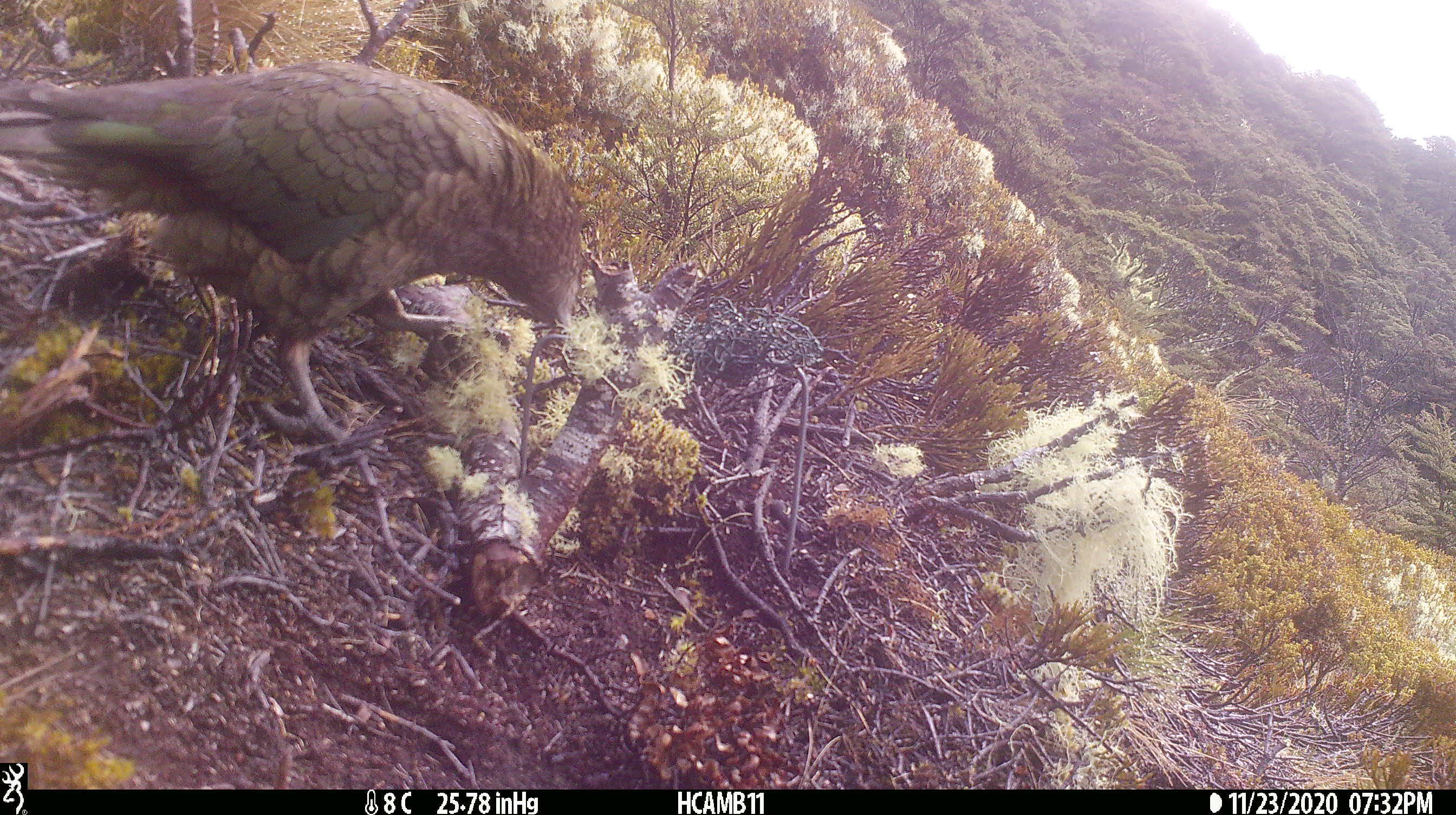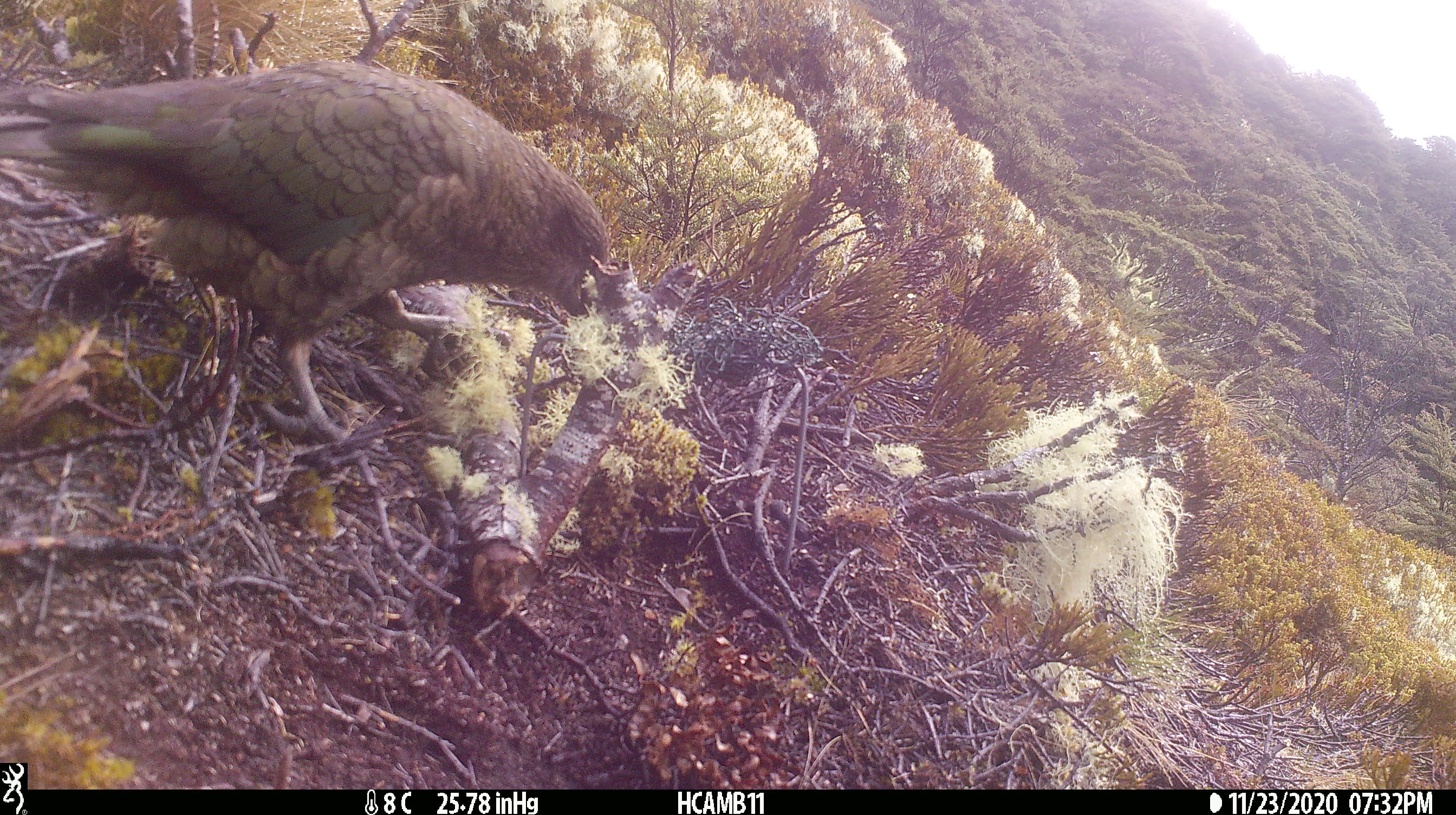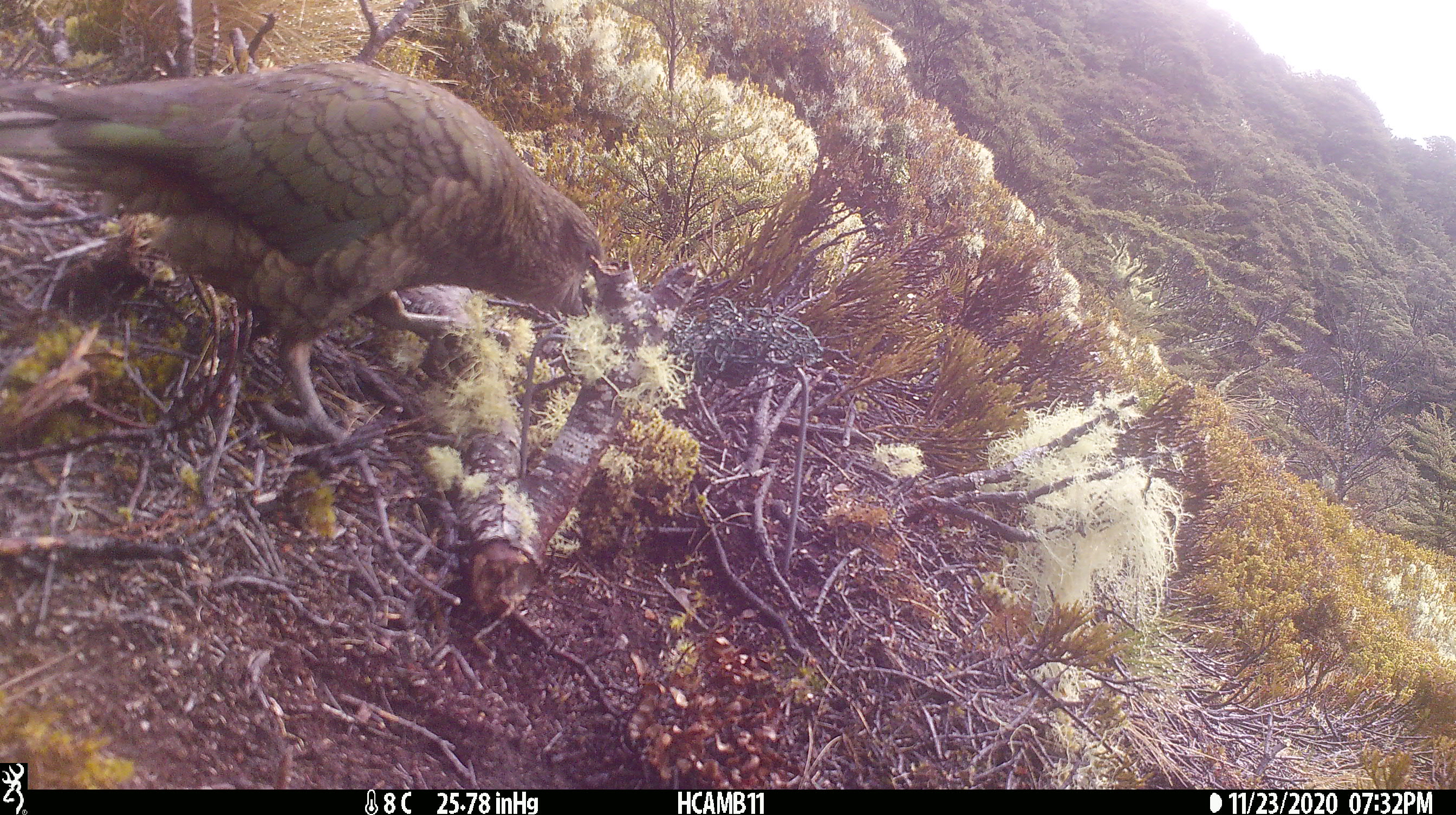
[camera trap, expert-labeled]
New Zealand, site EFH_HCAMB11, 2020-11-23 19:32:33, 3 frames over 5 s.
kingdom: Animalia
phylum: Chordata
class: Aves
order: Psittaciformes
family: Strigopidae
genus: Nestor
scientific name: Nestor notabilis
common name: kea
Kea (Nestor notabilis).